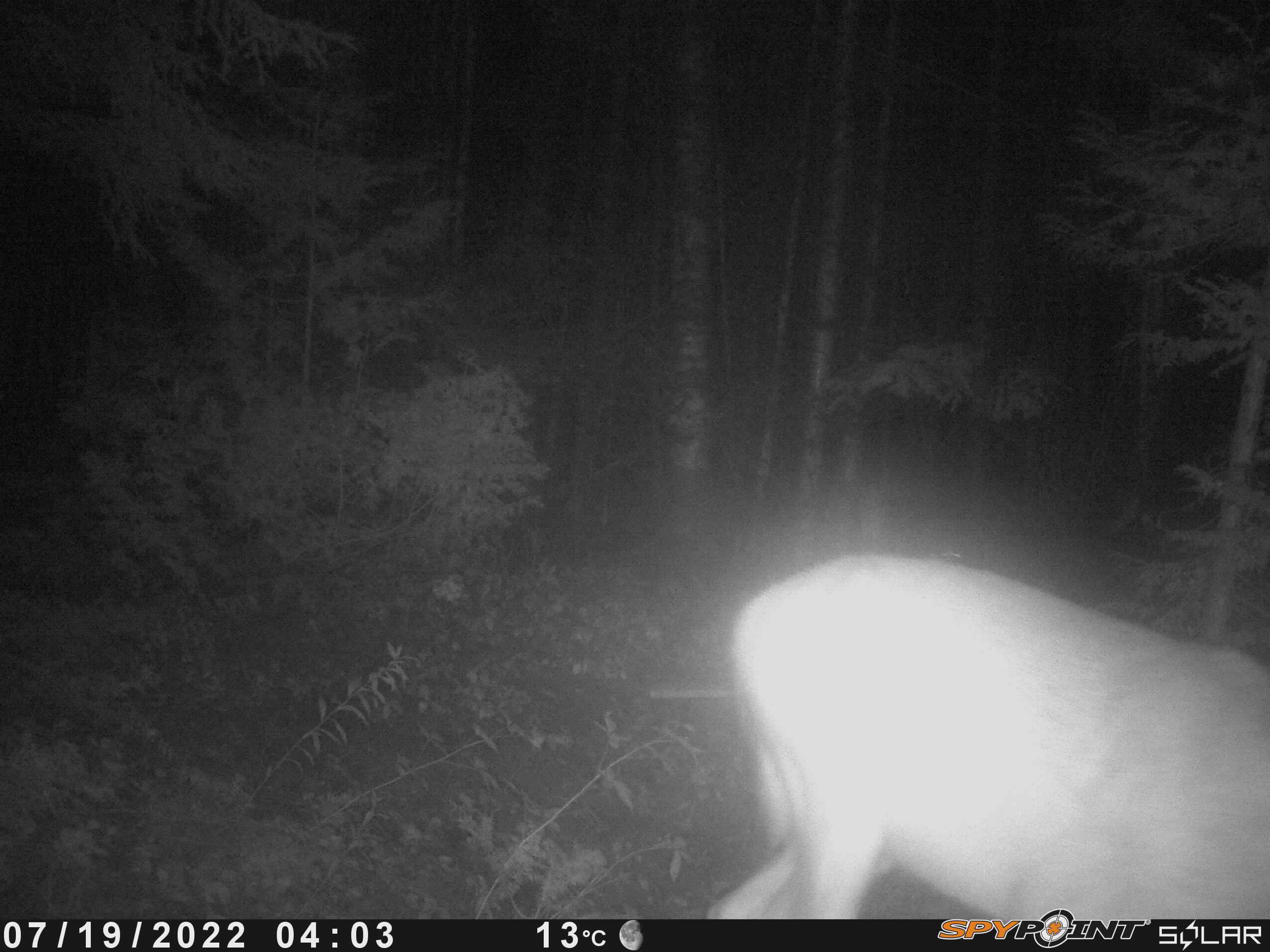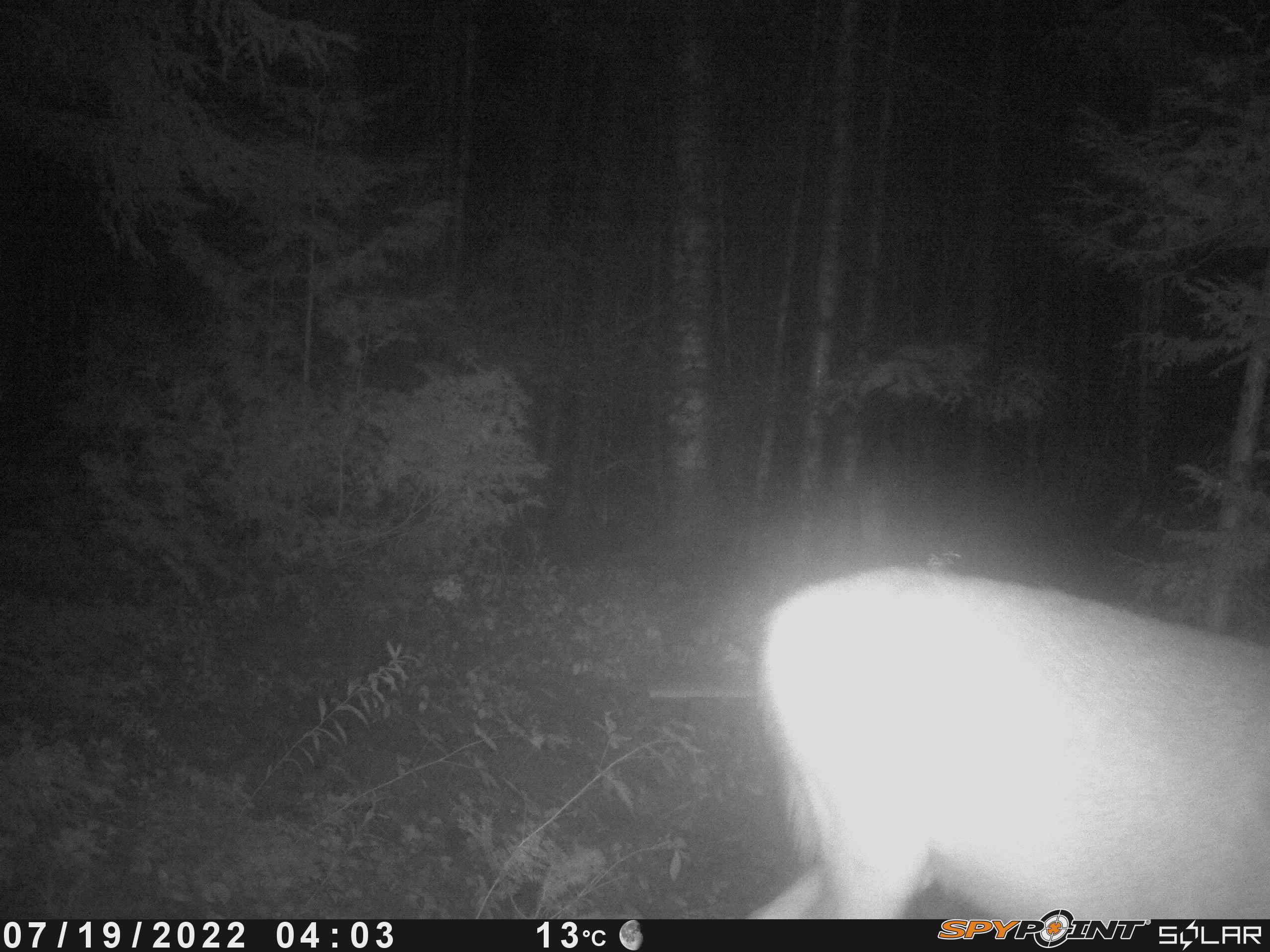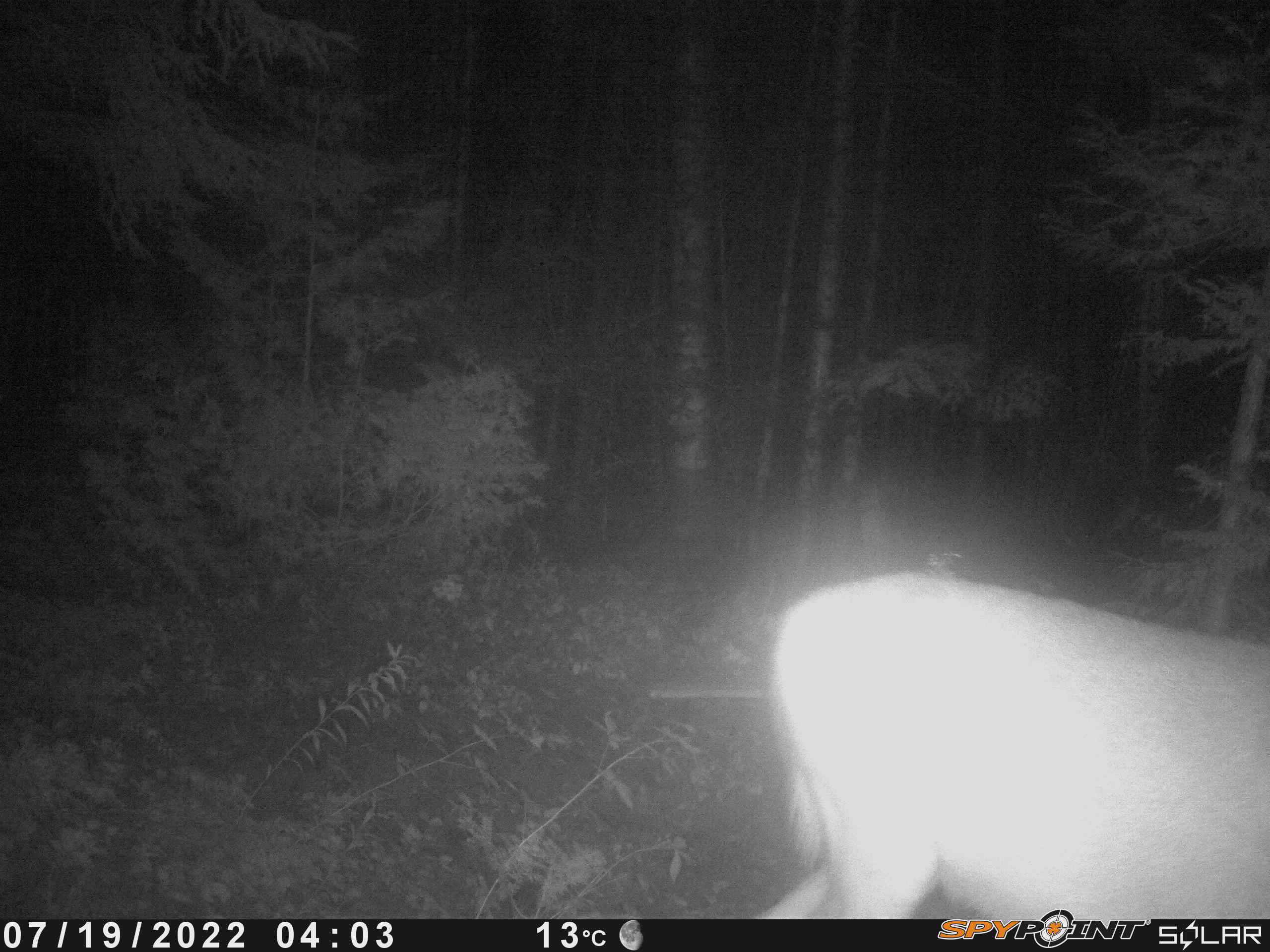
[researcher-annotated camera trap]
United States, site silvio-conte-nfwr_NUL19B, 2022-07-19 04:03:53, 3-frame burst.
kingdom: Animalia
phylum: Chordata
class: Mammalia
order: Artiodactyla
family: Cervidae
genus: Odocoileus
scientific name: Odocoileus virginianus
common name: white-tailed deer